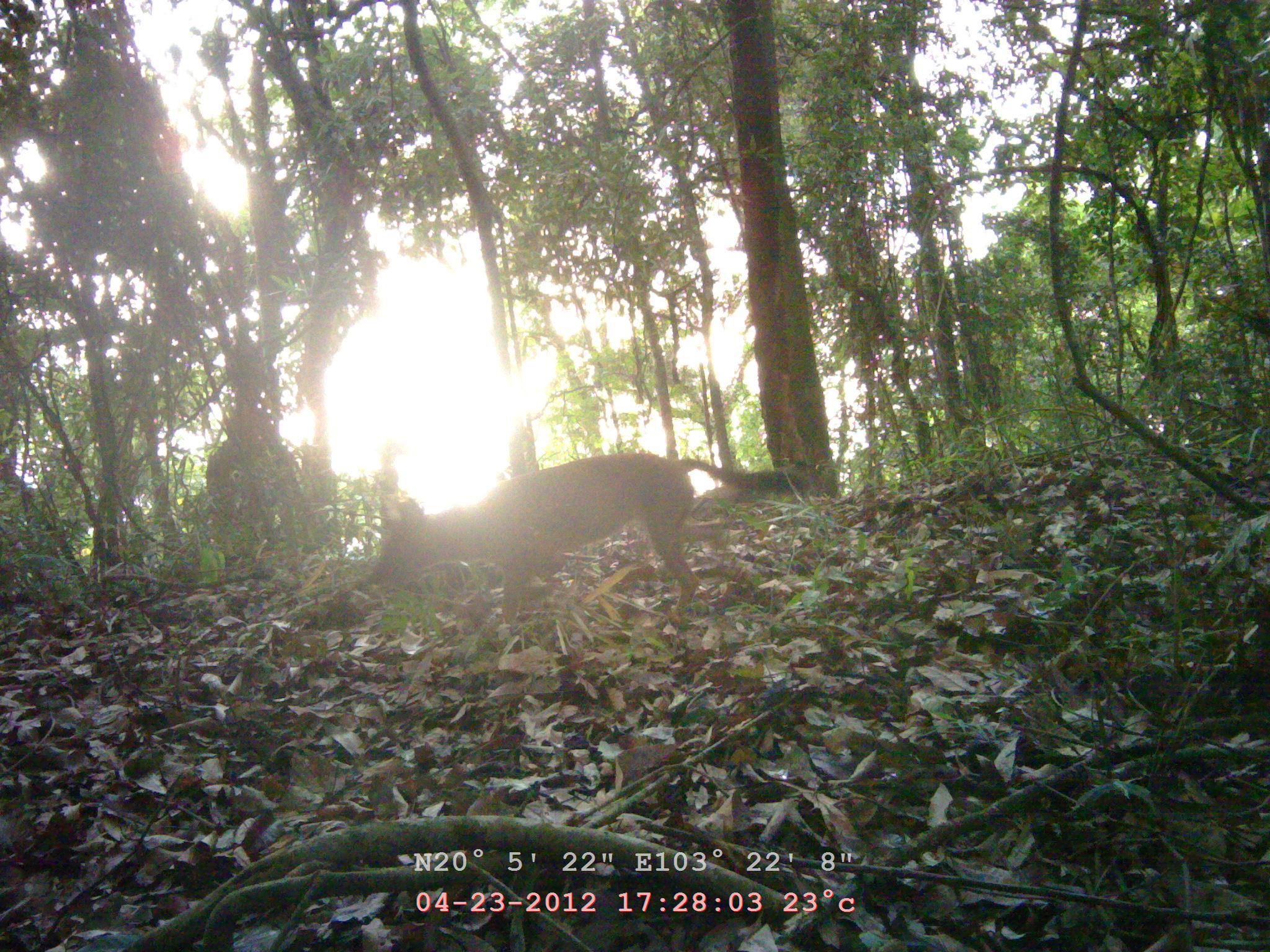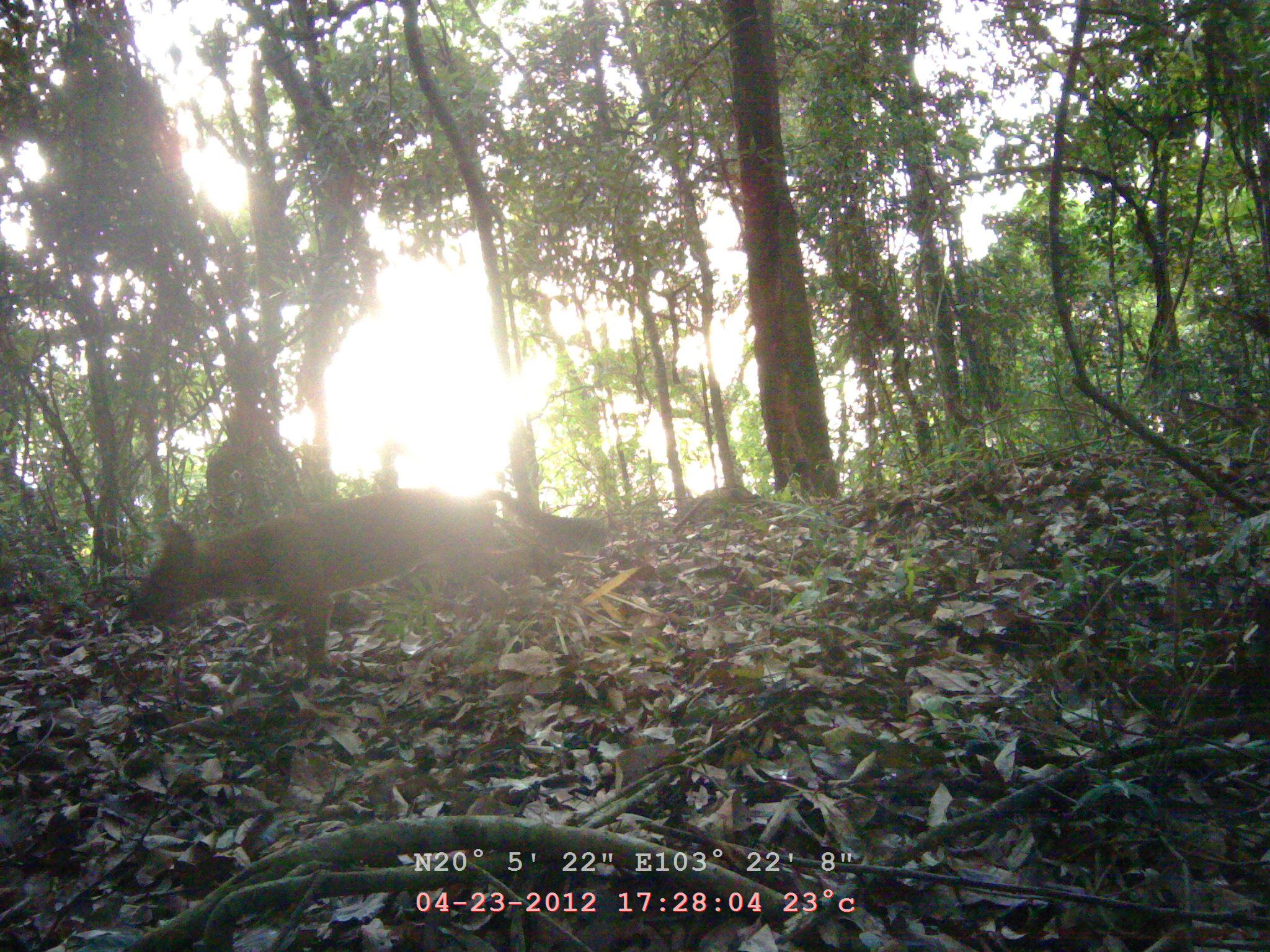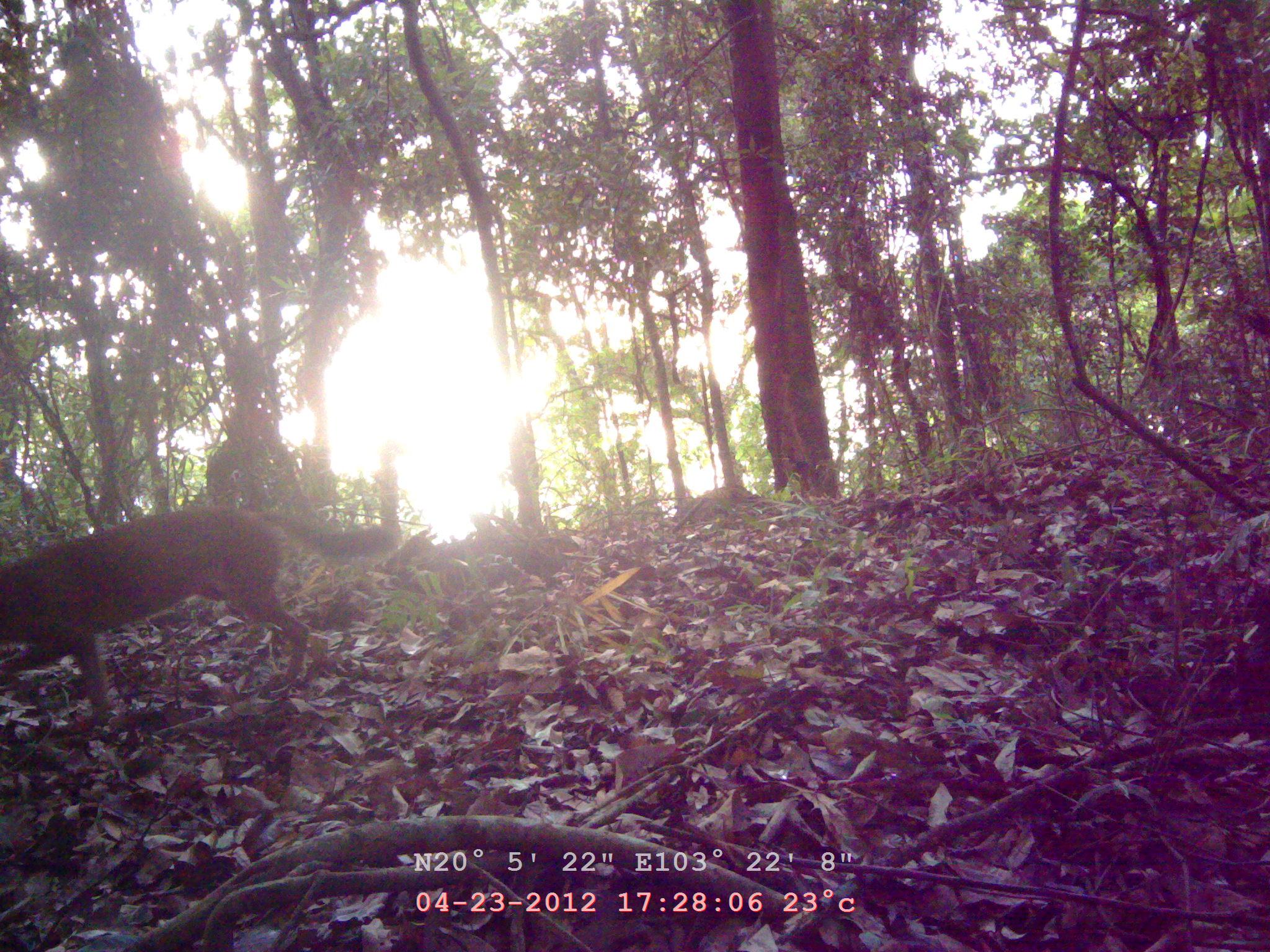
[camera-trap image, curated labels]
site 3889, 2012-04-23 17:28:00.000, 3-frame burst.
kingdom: Animalia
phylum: Chordata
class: Mammalia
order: Carnivora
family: Canidae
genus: Cuon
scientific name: Cuon alpinus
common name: dhole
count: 1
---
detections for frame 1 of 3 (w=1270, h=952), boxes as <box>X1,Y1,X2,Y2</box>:
cuon alpinus: <box>376,452,812,627</box>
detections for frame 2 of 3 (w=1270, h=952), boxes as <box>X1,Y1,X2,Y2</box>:
cuon alpinus: <box>124,485,609,683</box>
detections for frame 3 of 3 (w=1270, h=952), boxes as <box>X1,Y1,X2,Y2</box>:
cuon alpinus: <box>1,505,403,719</box>